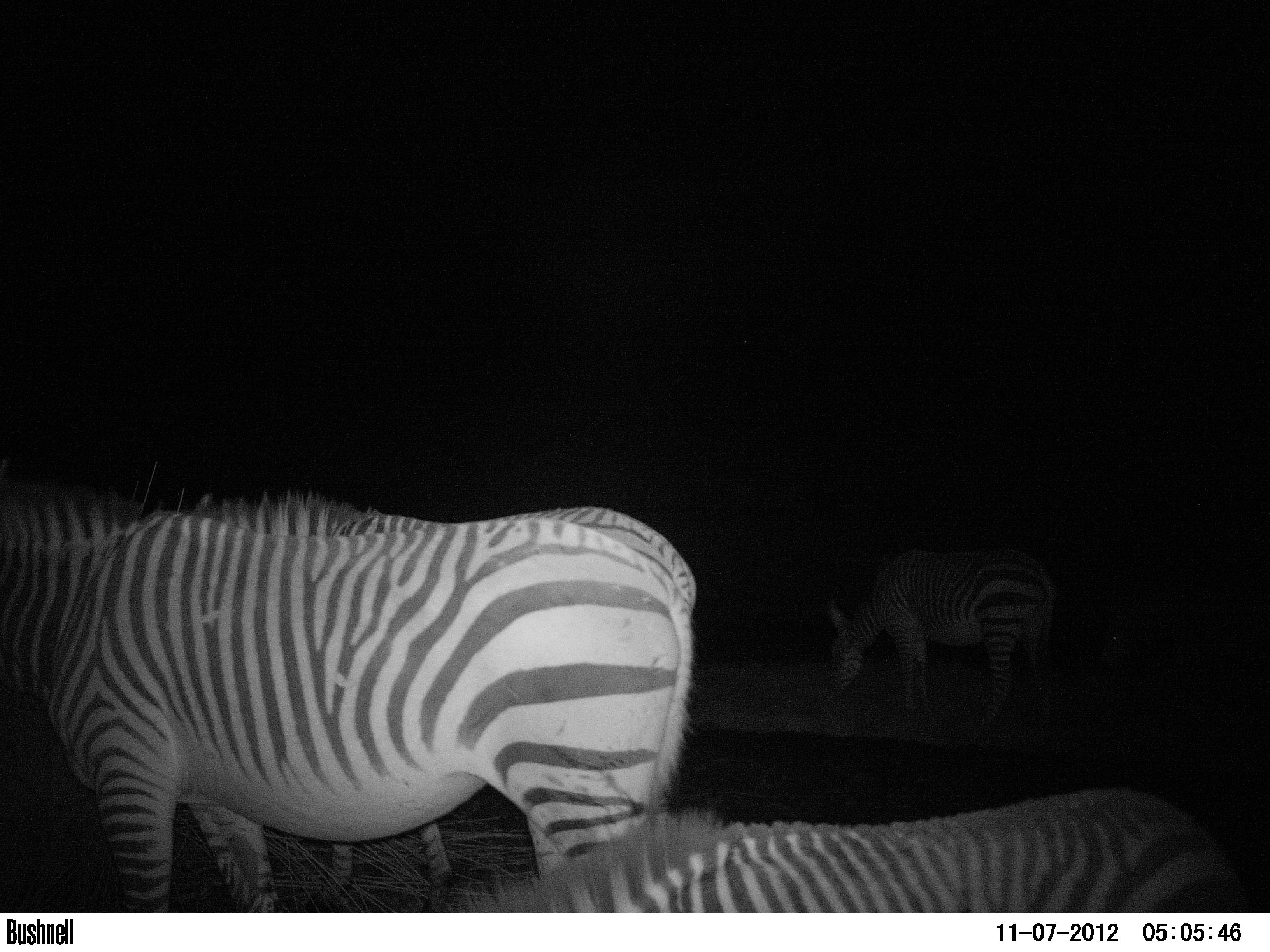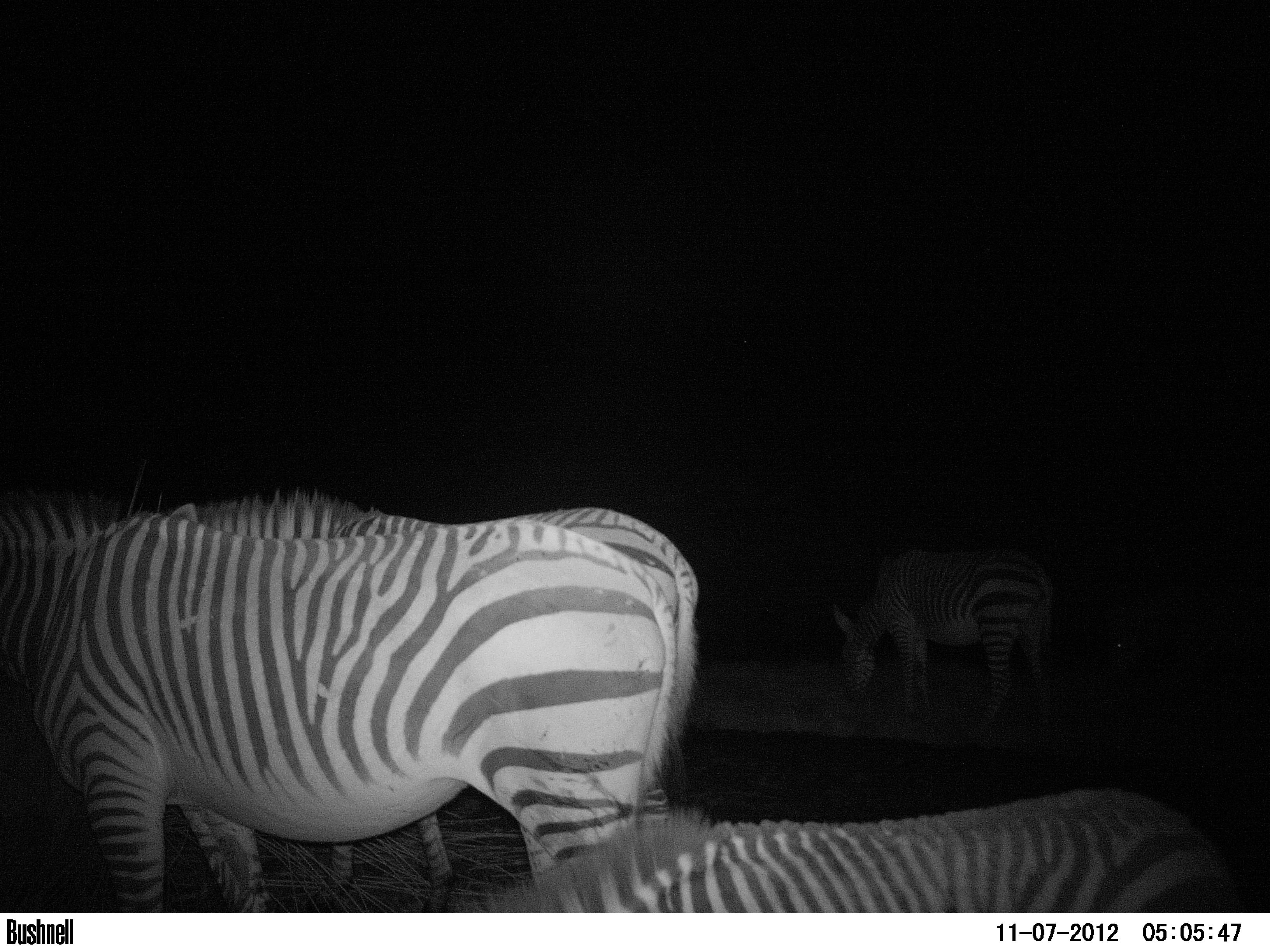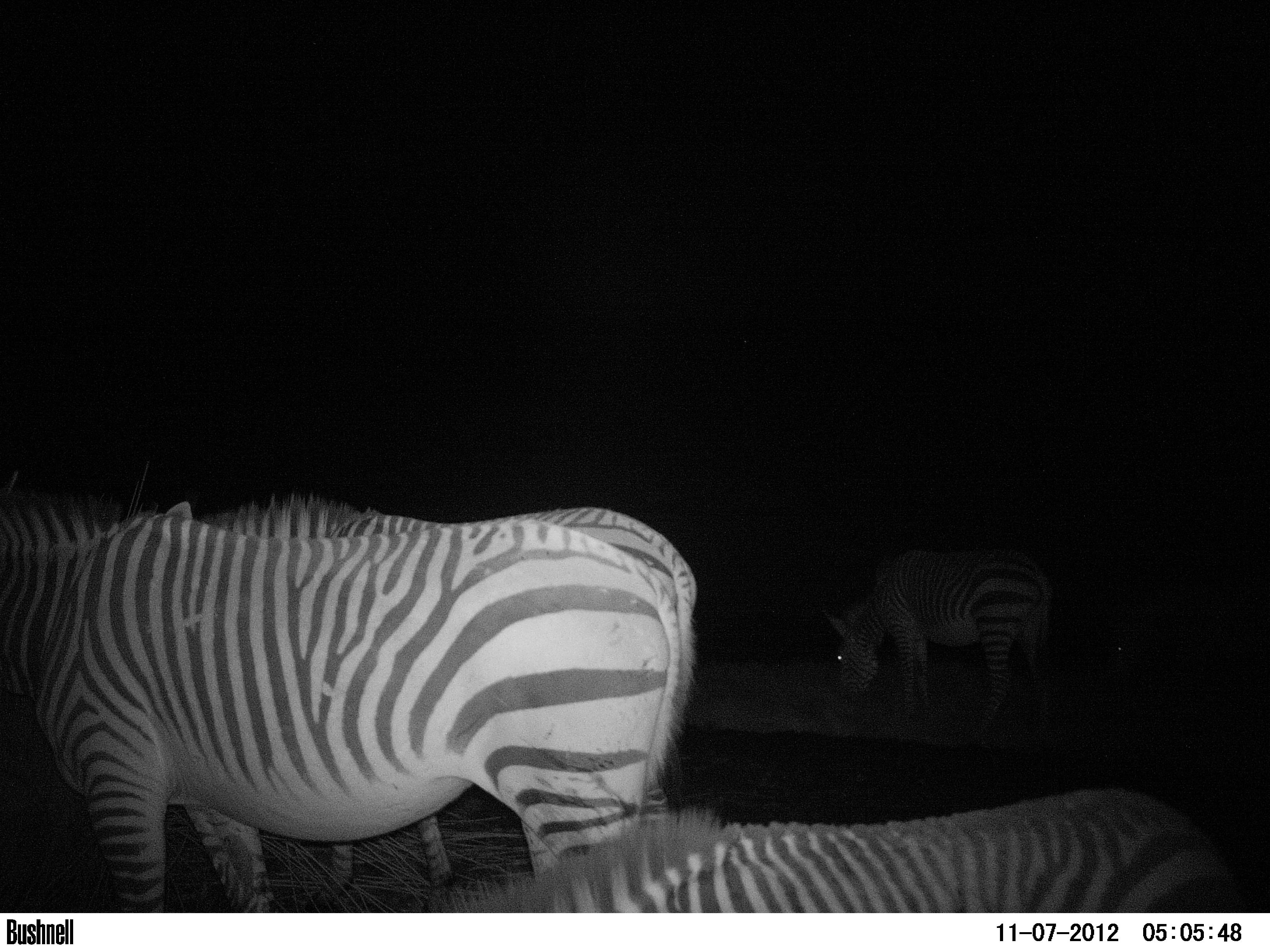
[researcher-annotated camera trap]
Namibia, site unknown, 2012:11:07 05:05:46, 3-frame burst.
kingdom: Animalia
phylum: Chordata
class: Mammalia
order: Perissodactyla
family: Equidae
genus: Equus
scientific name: Equus zebra hartmannae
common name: hartmann's mountain zebra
Equus zebra hartmannae (hartmann's mountain zebra).